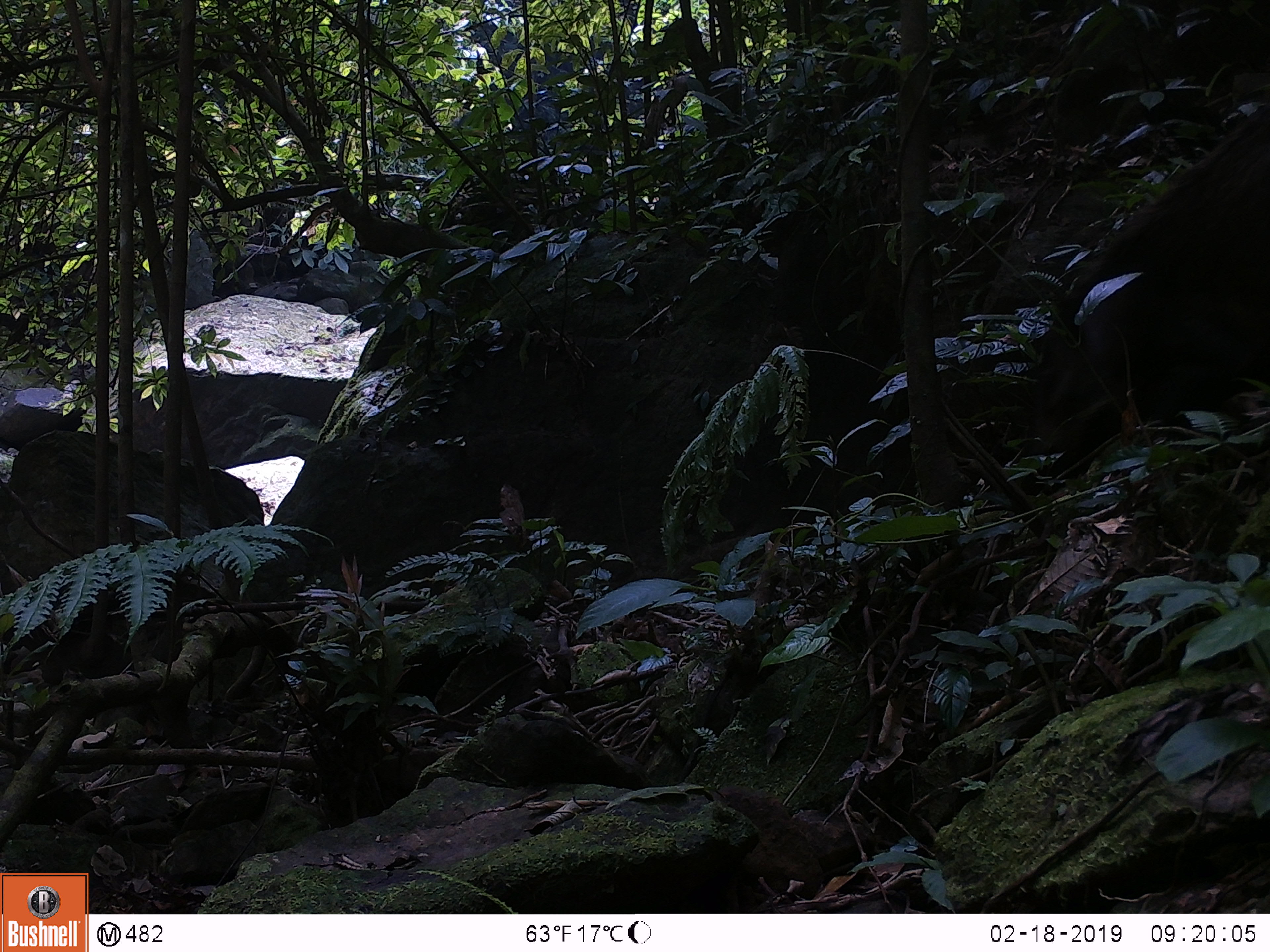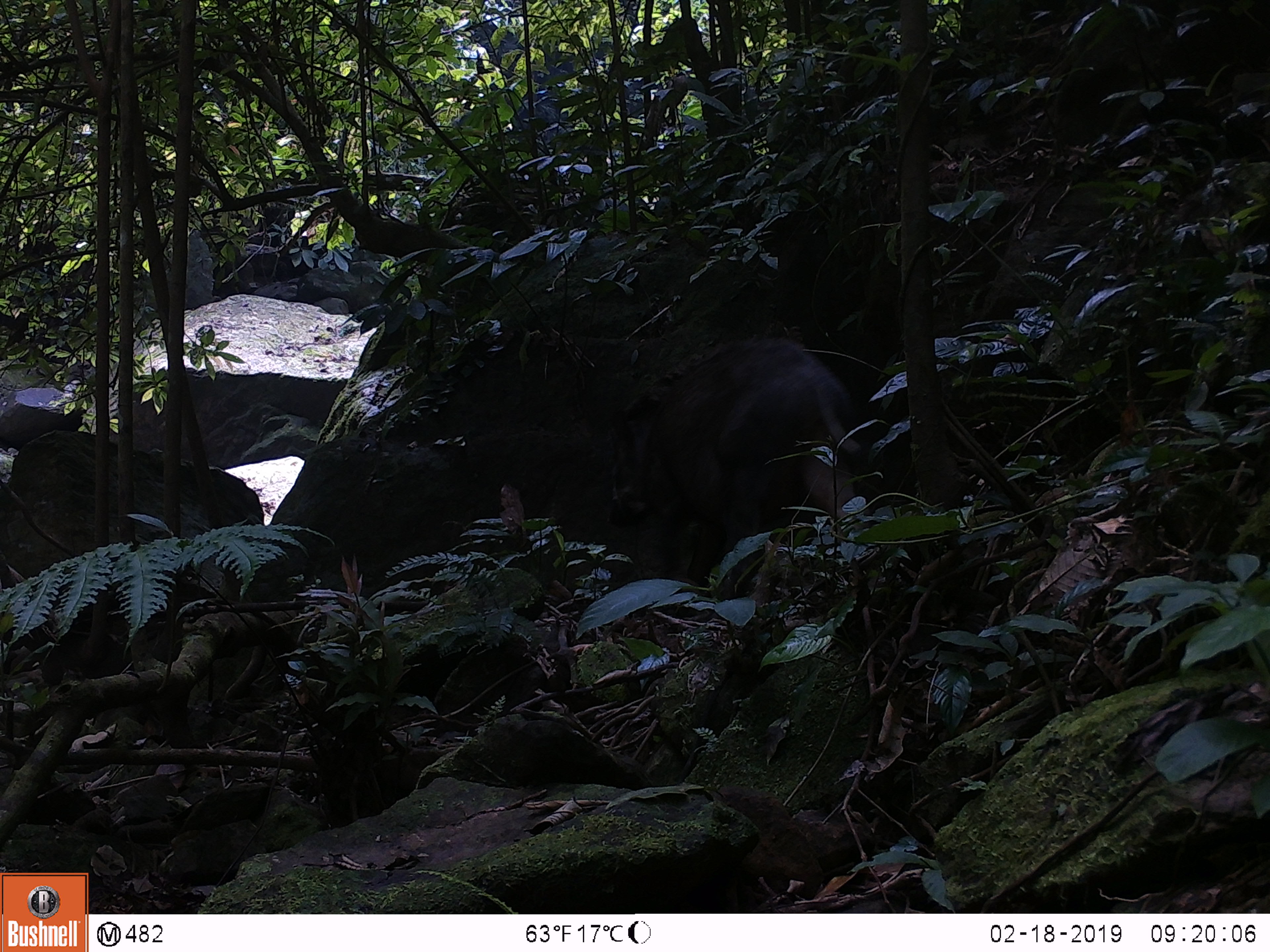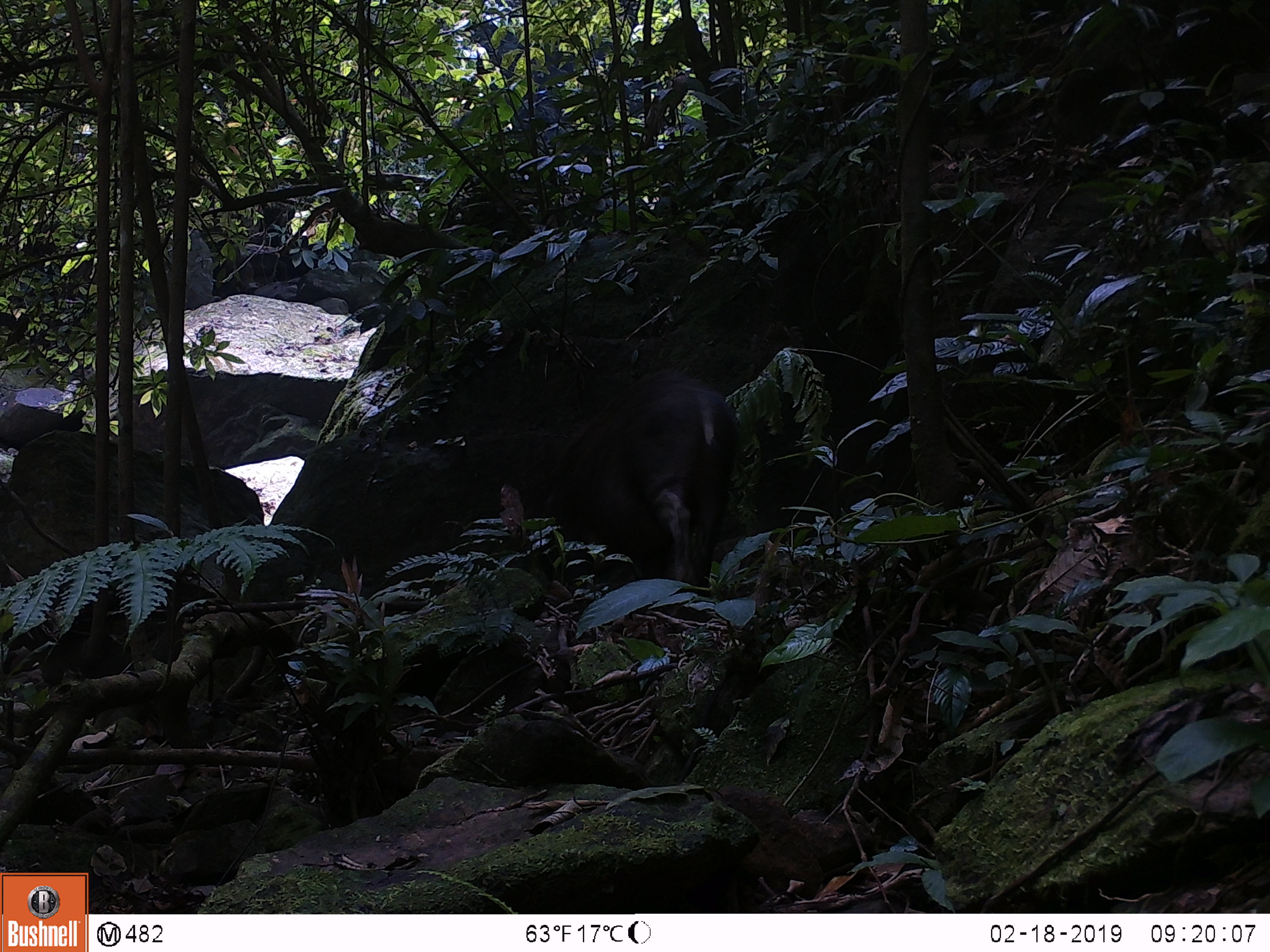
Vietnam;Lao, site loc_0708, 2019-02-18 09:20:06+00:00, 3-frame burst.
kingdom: Animalia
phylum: Chordata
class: Mammalia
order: Artiodactyla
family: Suidae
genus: Sus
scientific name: Sus scrofa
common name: eurasian wild pig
Eurasian wild pig (Sus scrofa). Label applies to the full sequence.